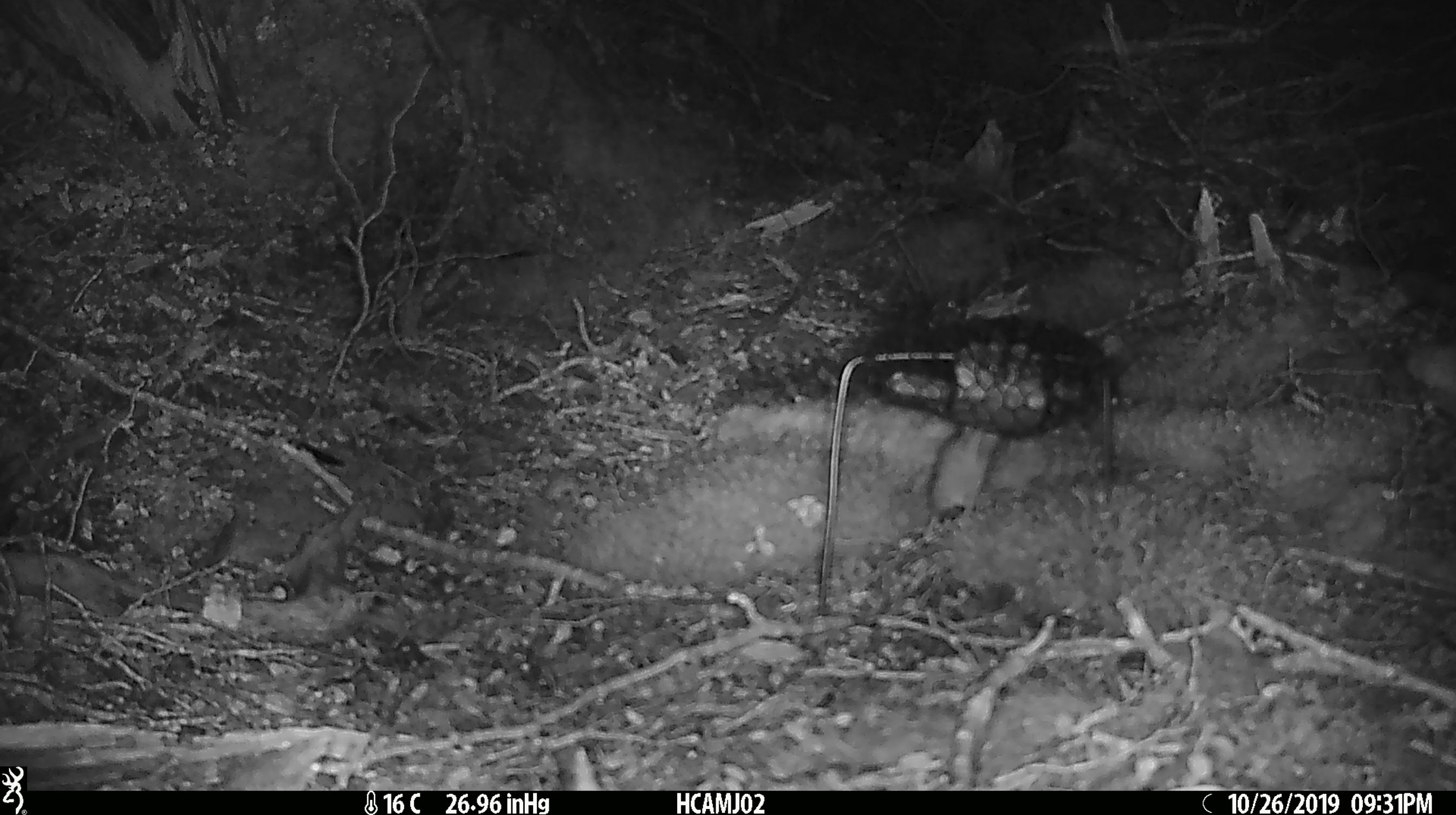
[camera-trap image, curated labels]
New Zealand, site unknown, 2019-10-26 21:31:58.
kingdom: Animalia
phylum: Chordata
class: Mammalia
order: Rodentia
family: Muridae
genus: Mus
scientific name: Mus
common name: mouse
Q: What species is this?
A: Mouse (Mus).